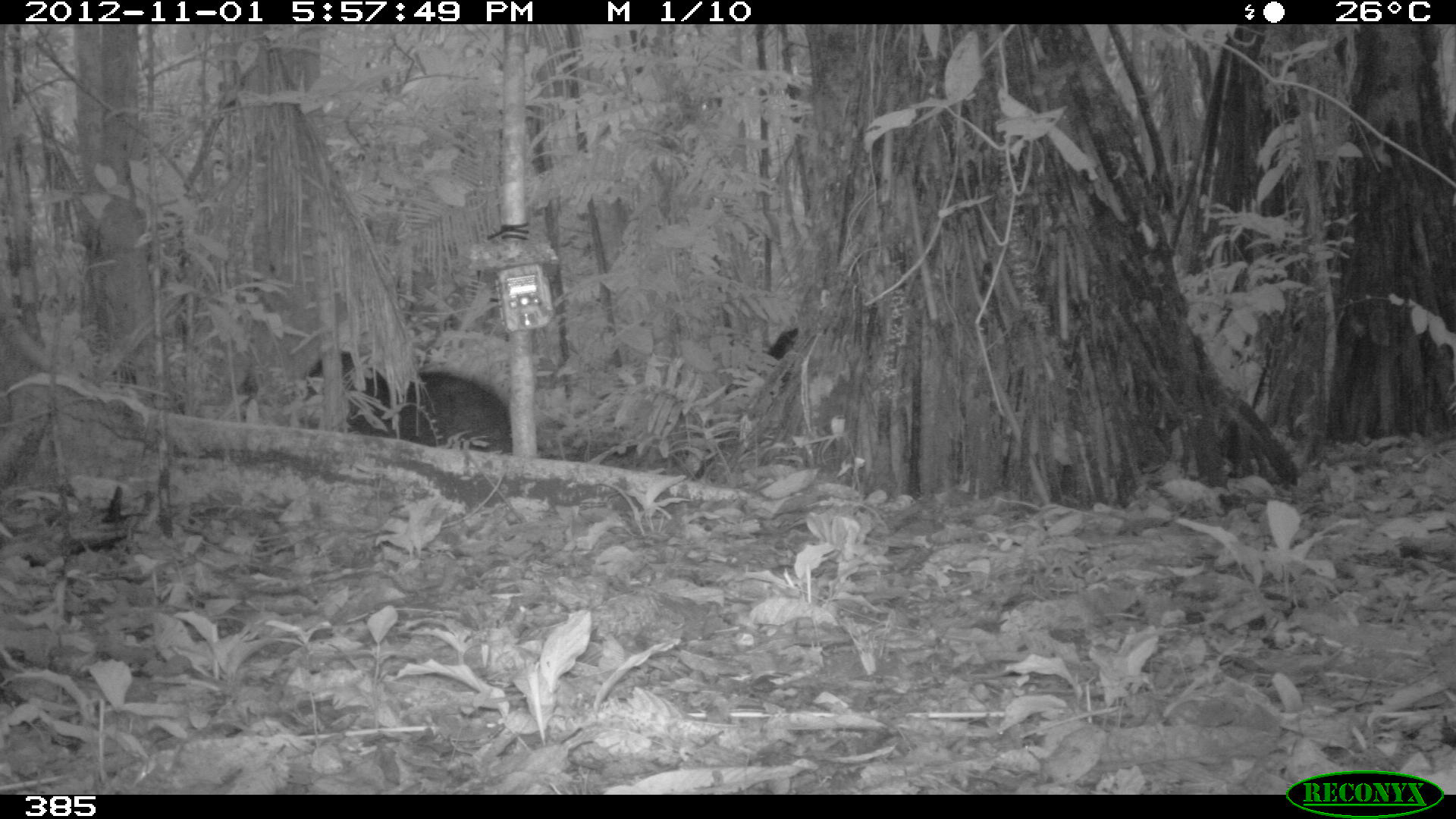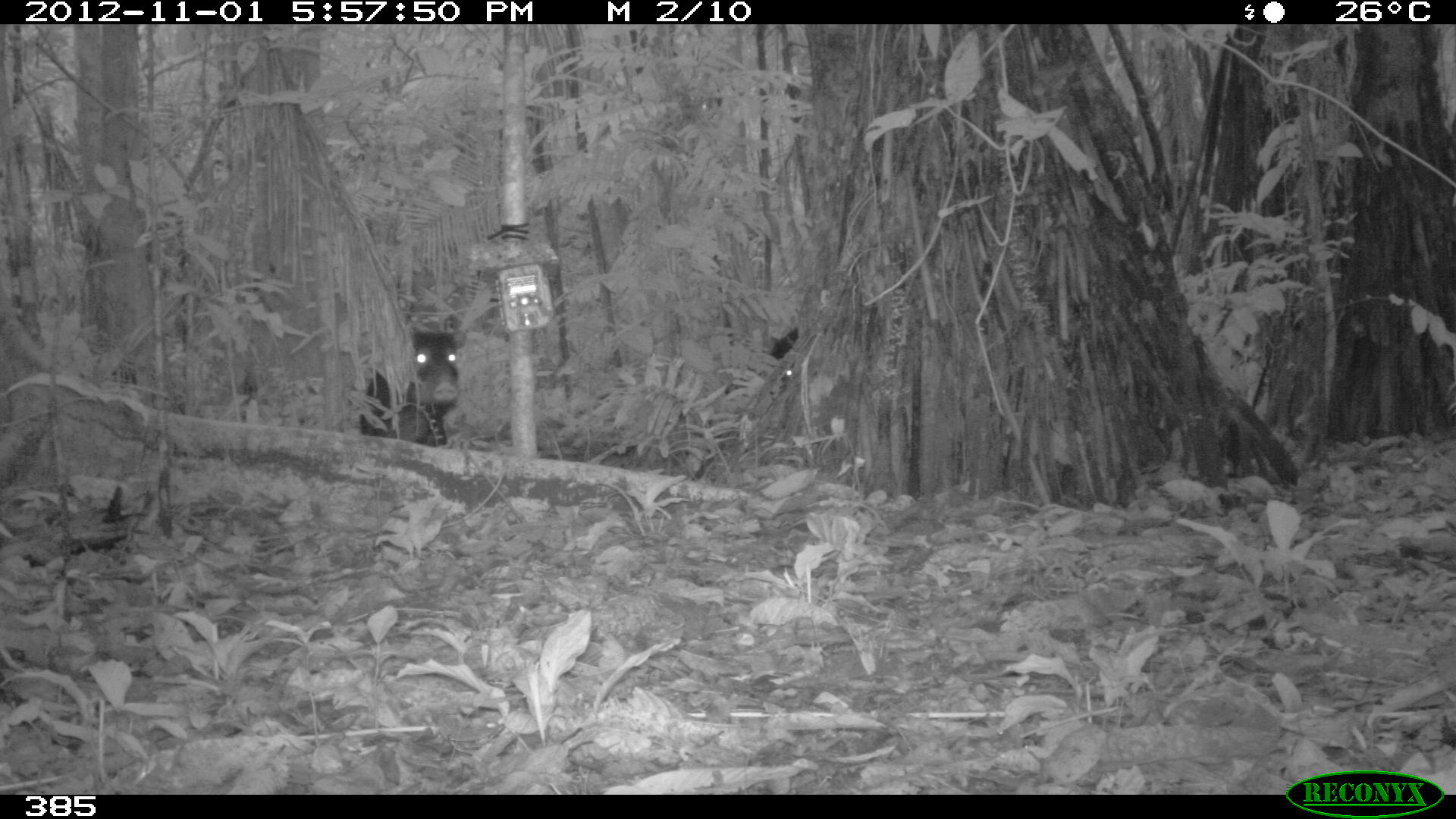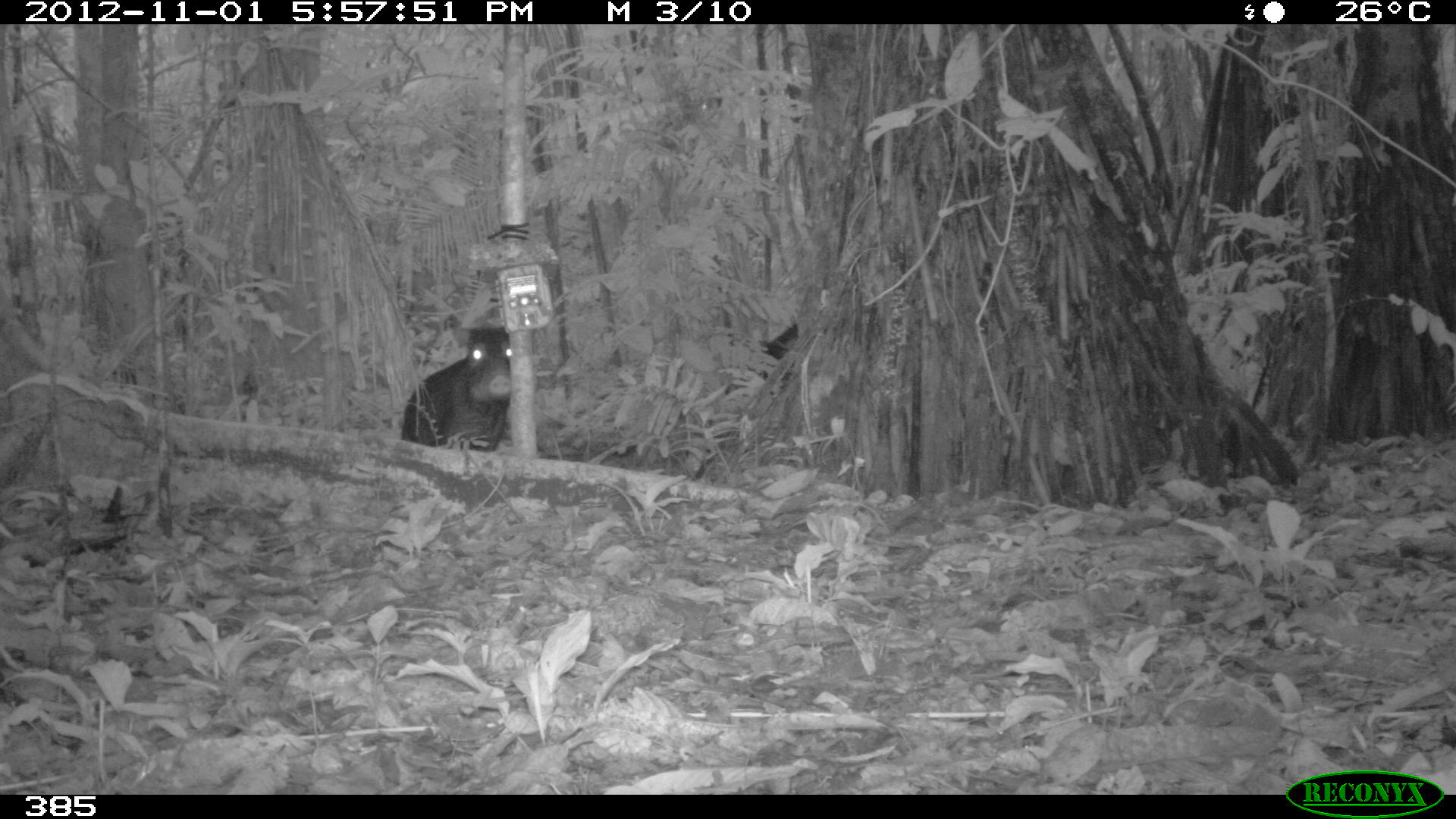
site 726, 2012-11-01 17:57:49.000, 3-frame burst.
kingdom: Animalia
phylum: Chordata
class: Mammalia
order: Artiodactyla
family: Tayassuidae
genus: Tayassu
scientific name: Tayassu pecari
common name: white-lipped peccary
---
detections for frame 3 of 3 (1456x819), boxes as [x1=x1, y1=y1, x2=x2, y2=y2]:
tayassu pecari: [x1=398, y1=322, x2=513, y2=459]; [x1=758, y1=323, x2=801, y2=382]